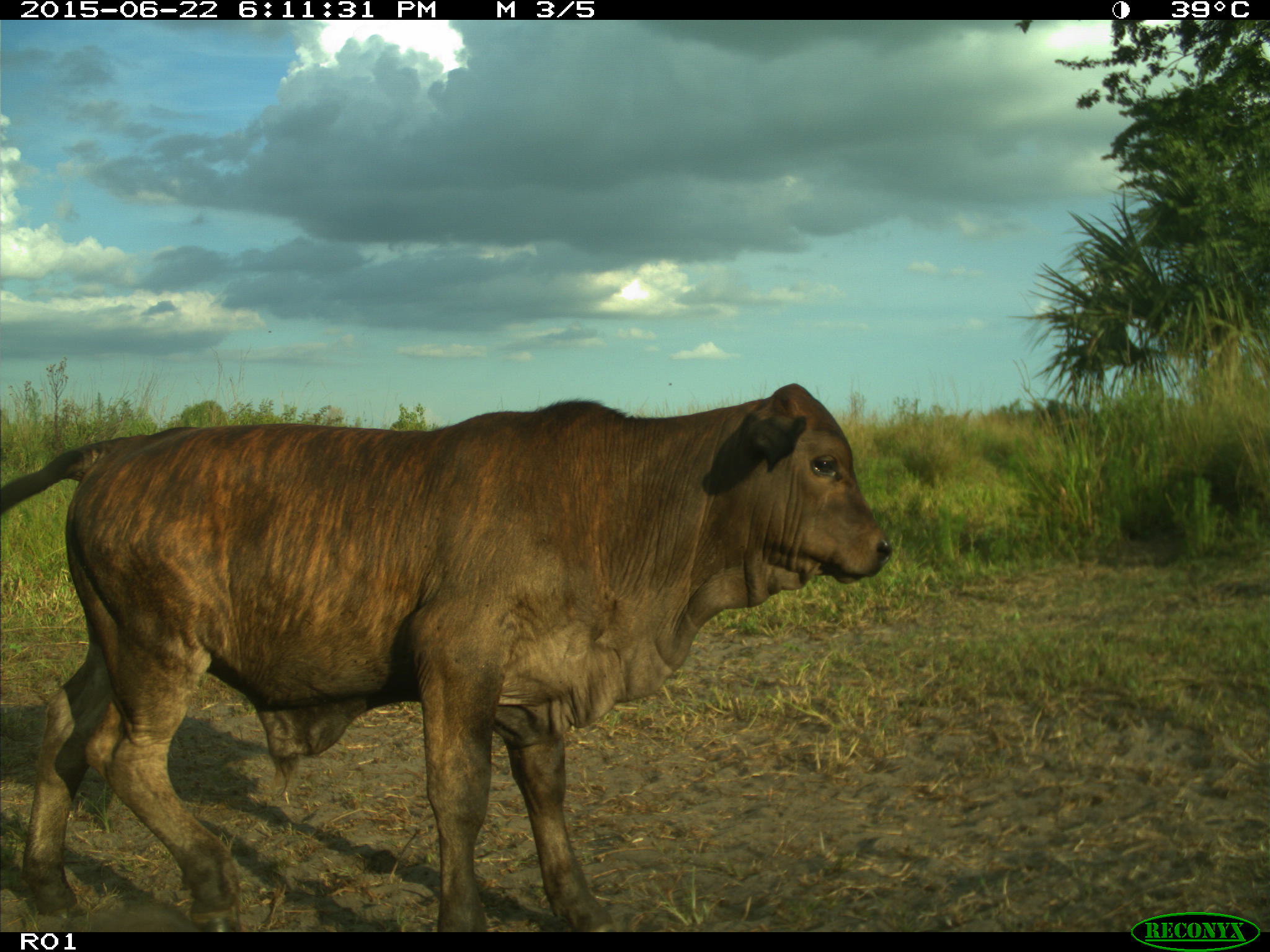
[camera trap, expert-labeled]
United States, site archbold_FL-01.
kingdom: Animalia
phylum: Chordata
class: Mammalia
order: Artiodactyla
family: Bovidae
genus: Bos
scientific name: Bos taurus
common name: domestic cow